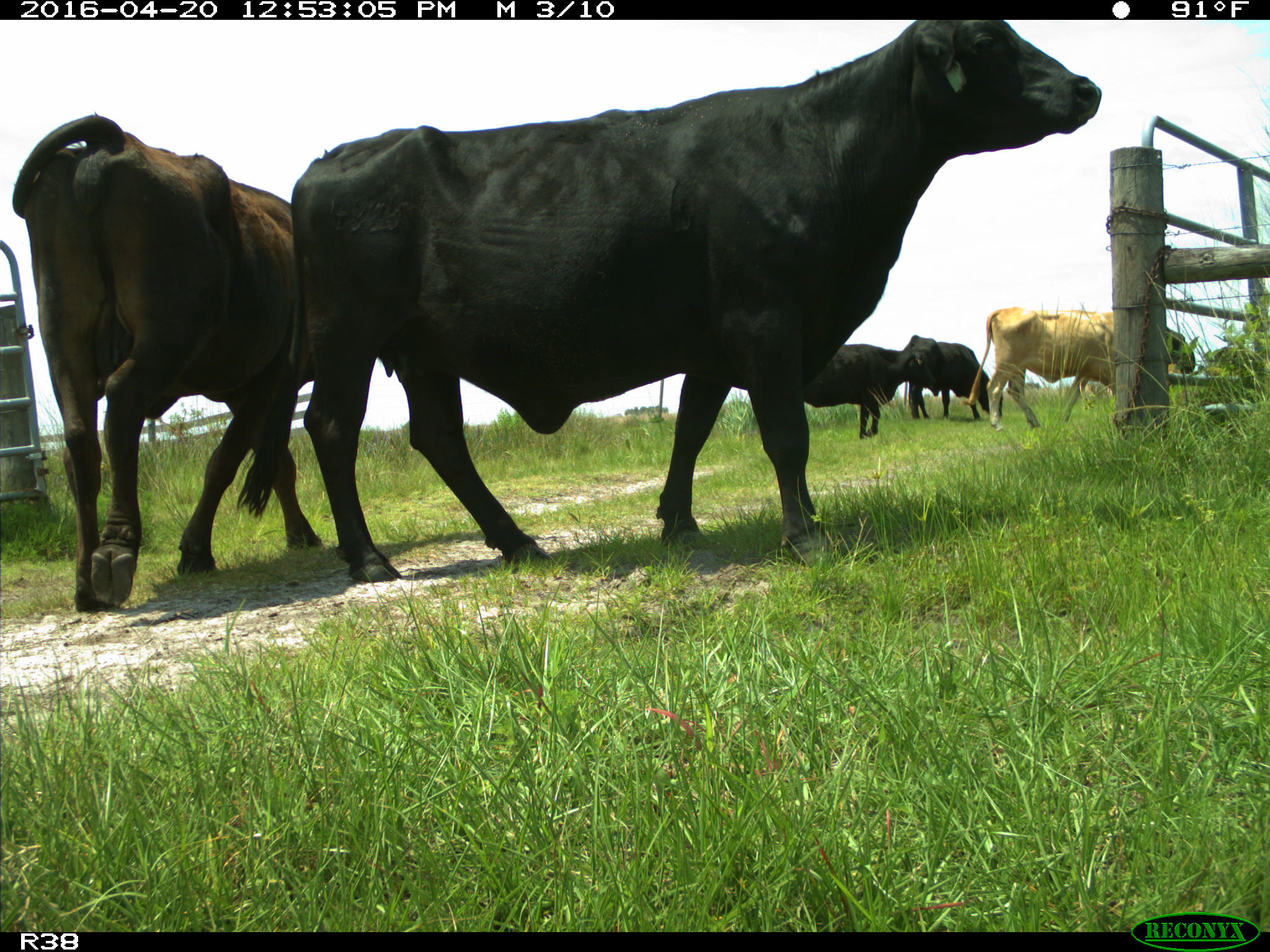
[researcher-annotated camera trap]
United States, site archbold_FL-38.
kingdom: Animalia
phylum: Chordata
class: Mammalia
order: Artiodactyla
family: Bovidae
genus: Bos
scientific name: Bos taurus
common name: domestic cow